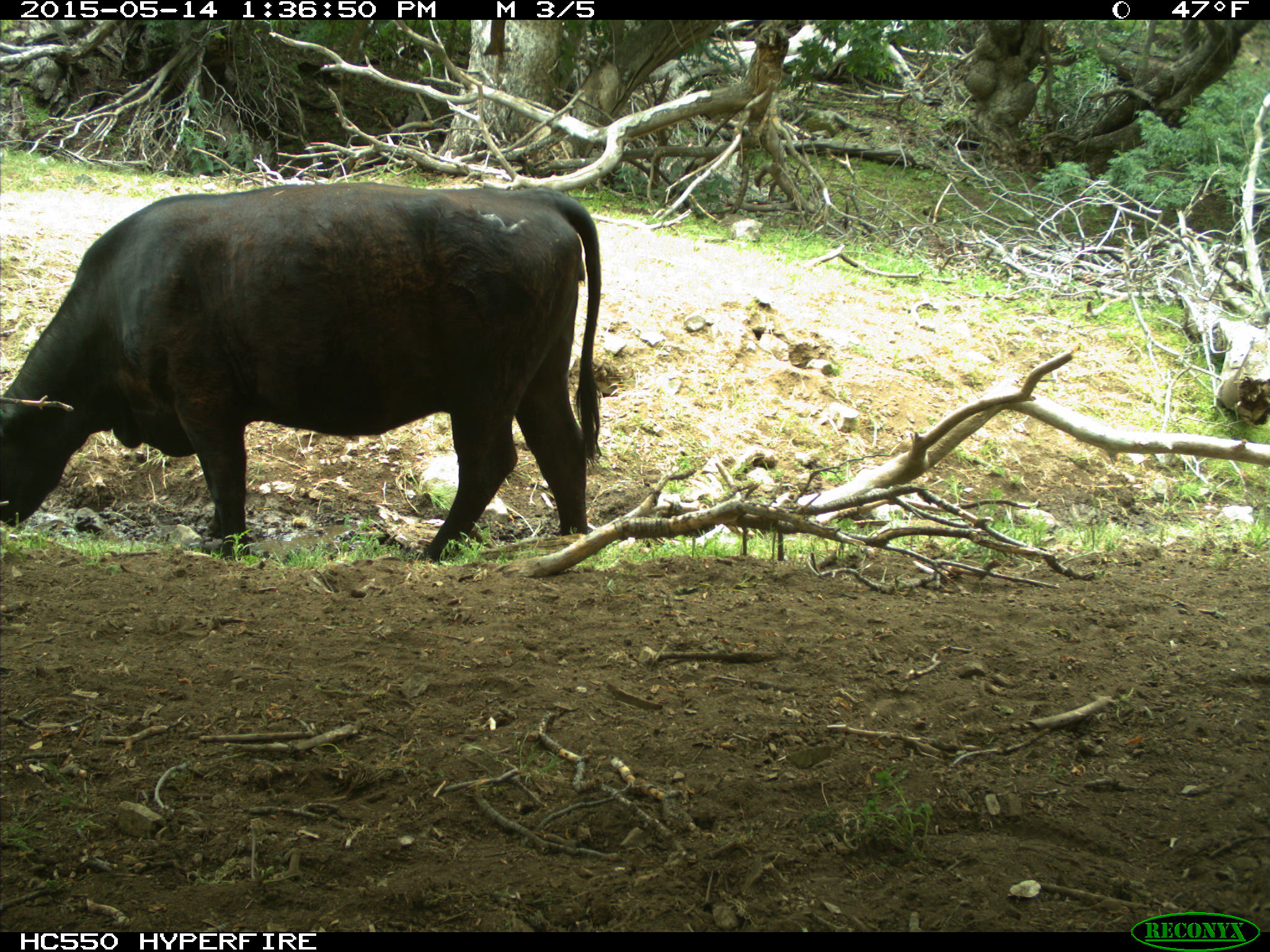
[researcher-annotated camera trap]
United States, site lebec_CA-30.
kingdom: Animalia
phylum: Chordata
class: Mammalia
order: Artiodactyla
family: Bovidae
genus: Bos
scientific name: Bos taurus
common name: domestic cow